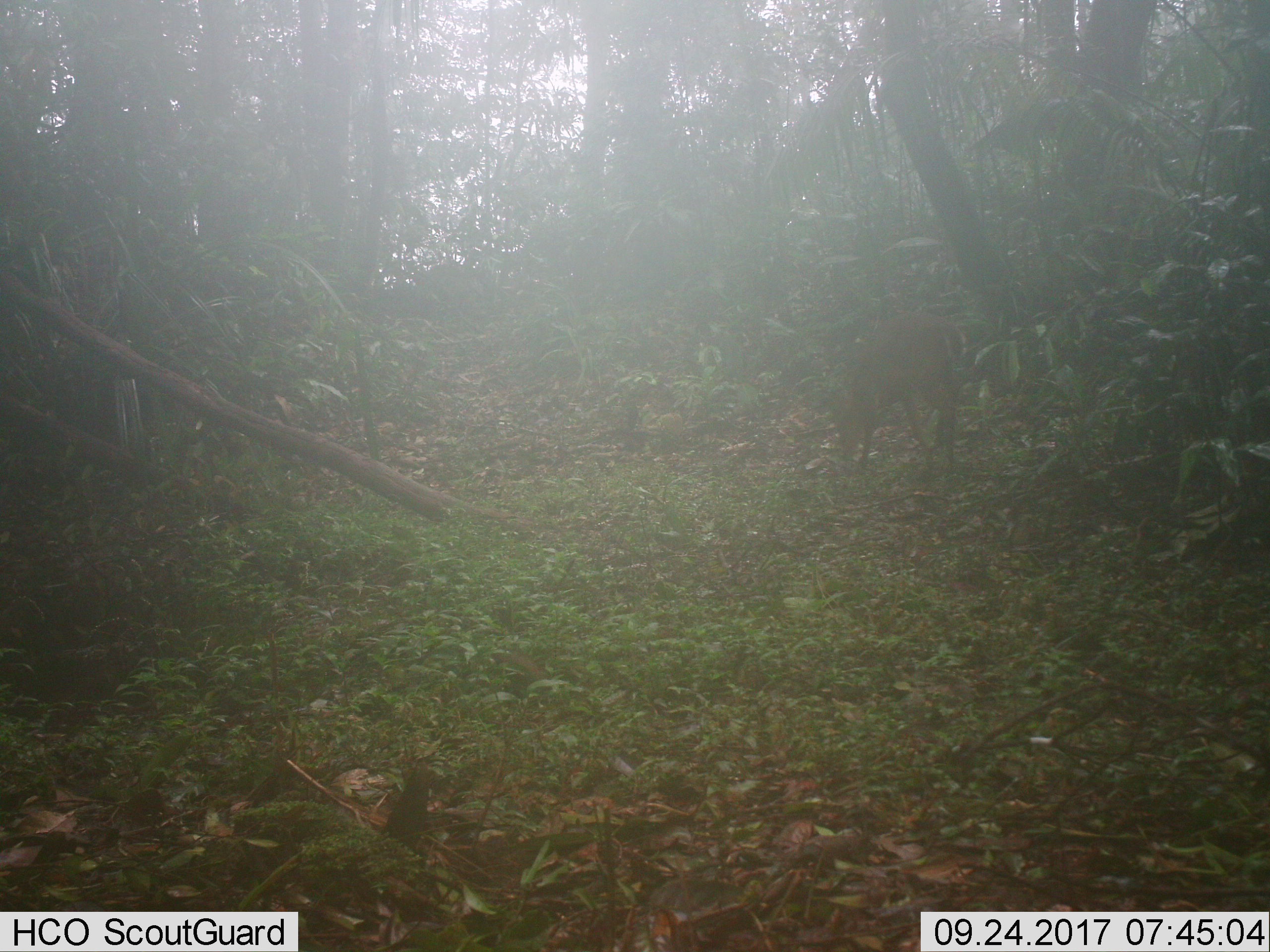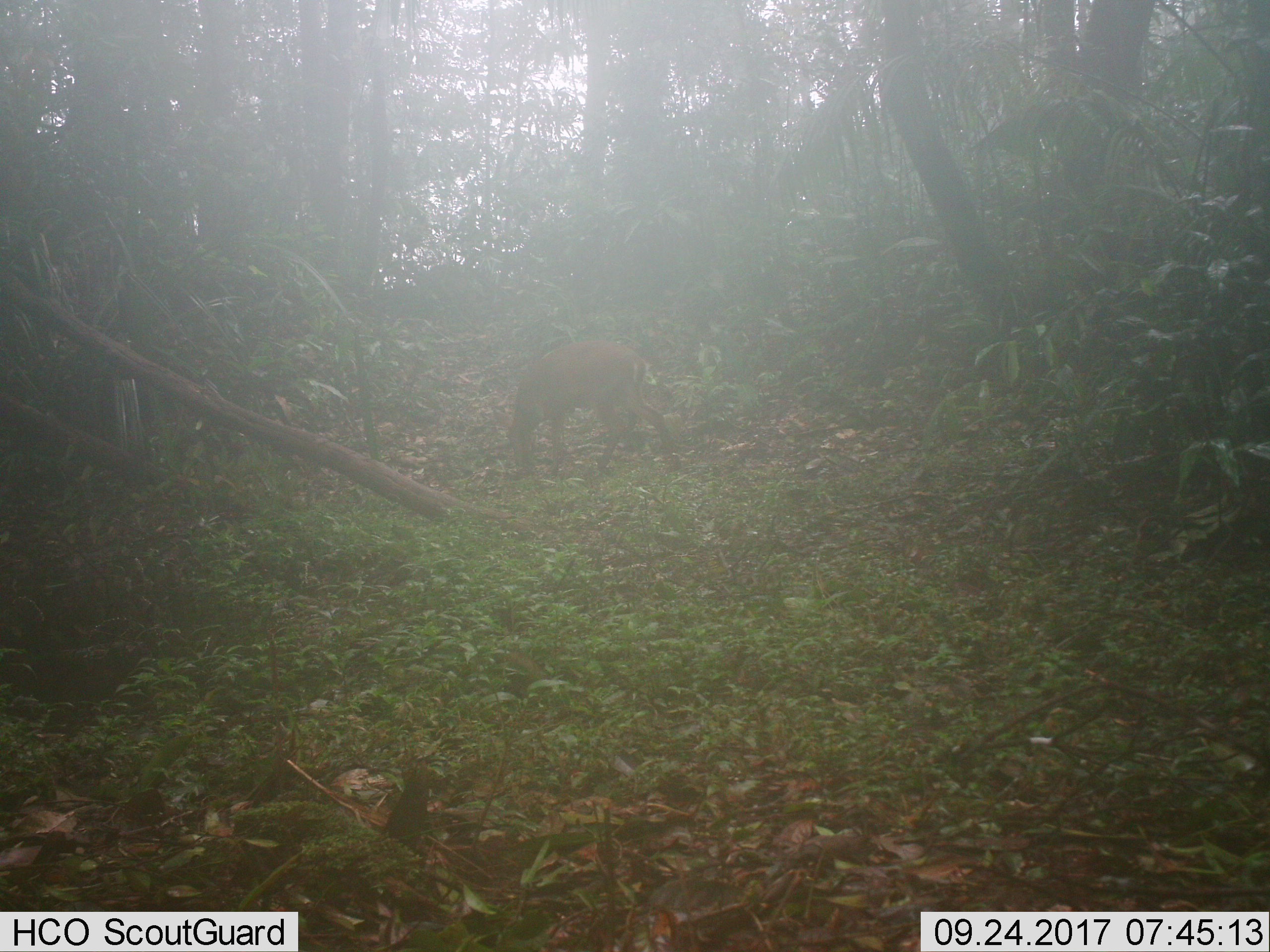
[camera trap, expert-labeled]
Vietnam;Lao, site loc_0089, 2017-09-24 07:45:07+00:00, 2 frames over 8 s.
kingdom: Animalia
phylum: Chordata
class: Mammalia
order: Artiodactyla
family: Cervidae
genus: Muntiacus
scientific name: Muntiacus vuquangensis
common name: large-antlered muntjac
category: large antlered muntjac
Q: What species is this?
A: Large antlered muntjac (large-antlered muntjac) (Muntiacus vuquangensis).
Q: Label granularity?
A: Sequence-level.